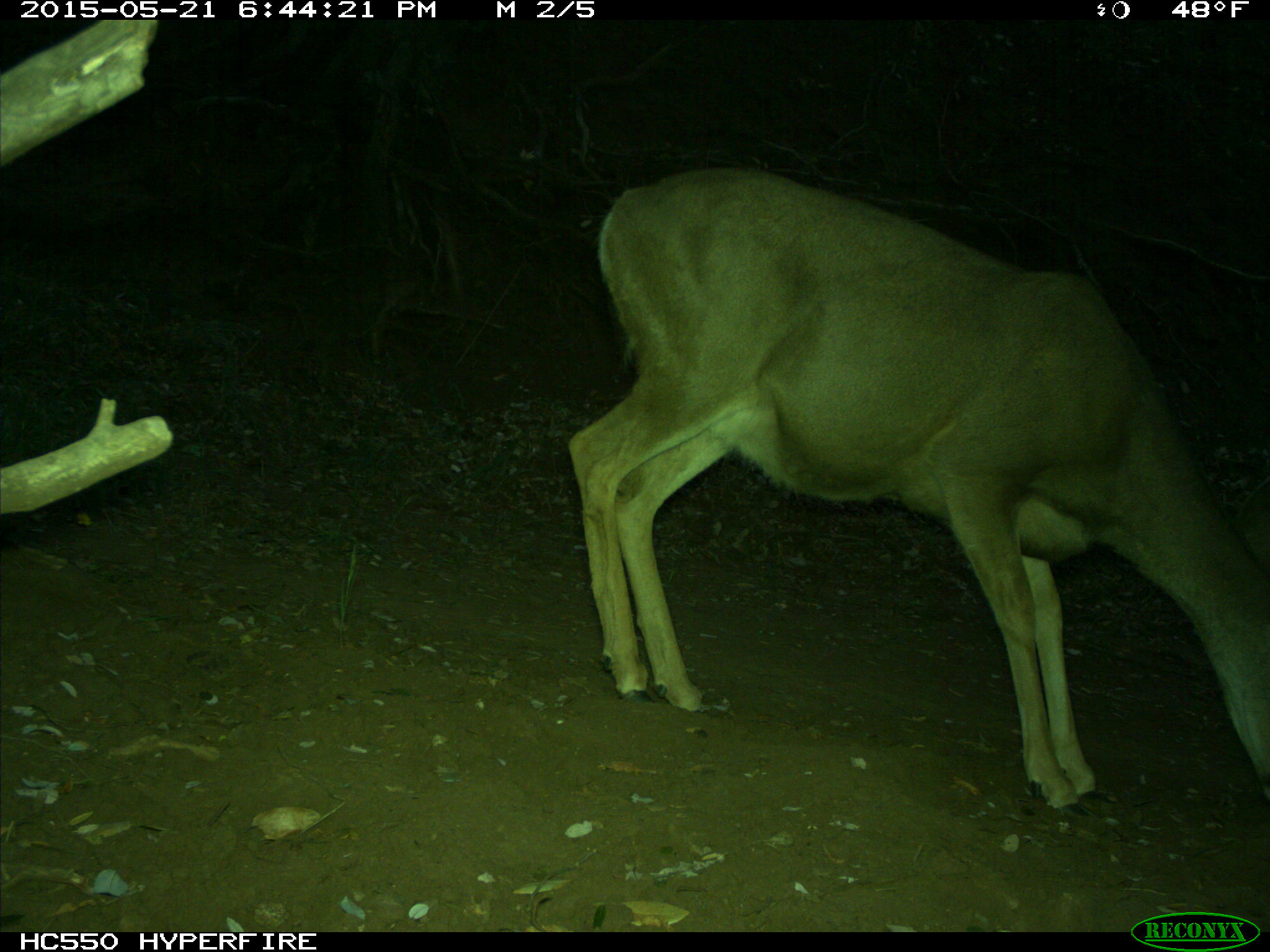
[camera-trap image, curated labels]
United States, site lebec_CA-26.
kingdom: Animalia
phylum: Chordata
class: Mammalia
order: Artiodactyla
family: Cervidae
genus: Odocoileus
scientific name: Odocoileus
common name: deer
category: unidentified deer